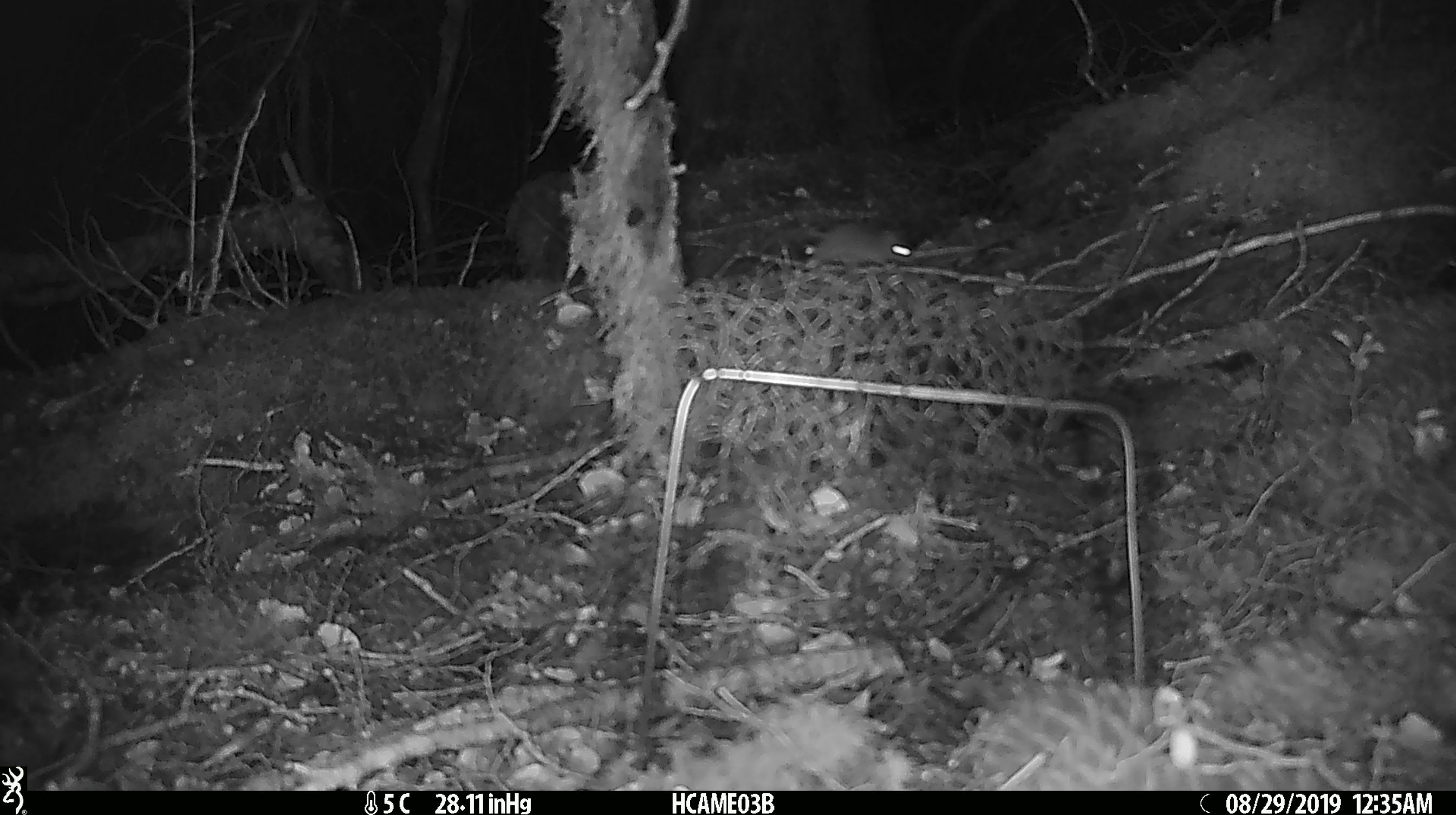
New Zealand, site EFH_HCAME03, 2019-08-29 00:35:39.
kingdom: Animalia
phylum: Chordata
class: Mammalia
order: Rodentia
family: Muridae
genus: Mus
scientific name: Mus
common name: mouse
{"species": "mouse (Mus)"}